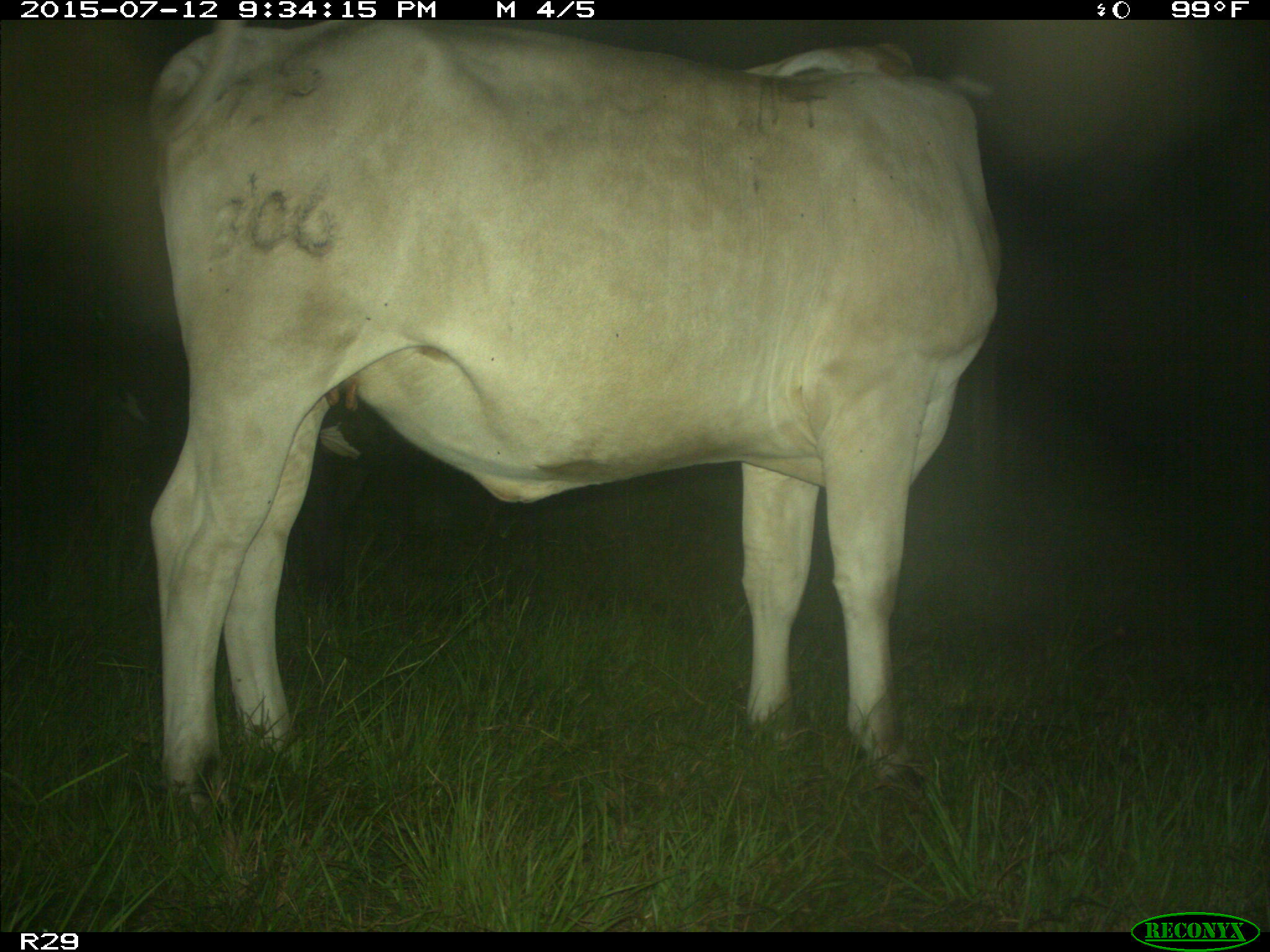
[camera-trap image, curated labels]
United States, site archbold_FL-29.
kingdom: Animalia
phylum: Chordata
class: Mammalia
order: Artiodactyla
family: Bovidae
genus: Bos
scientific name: Bos taurus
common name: domestic cow